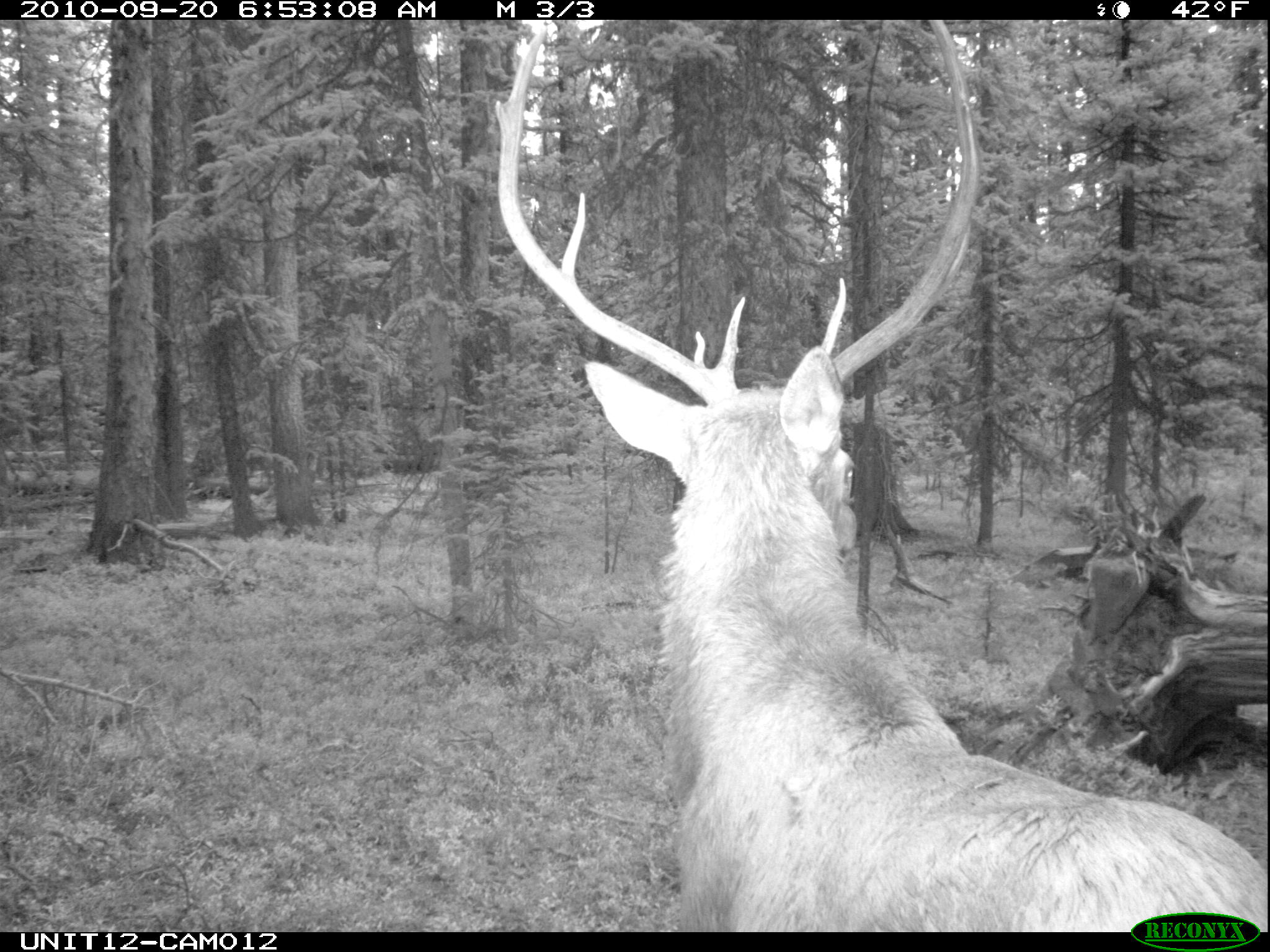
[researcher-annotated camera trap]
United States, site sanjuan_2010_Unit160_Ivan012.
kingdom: Animalia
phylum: Chordata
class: Mammalia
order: Artiodactyla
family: Cervidae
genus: Cervus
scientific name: Cervus elaphus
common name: red deer